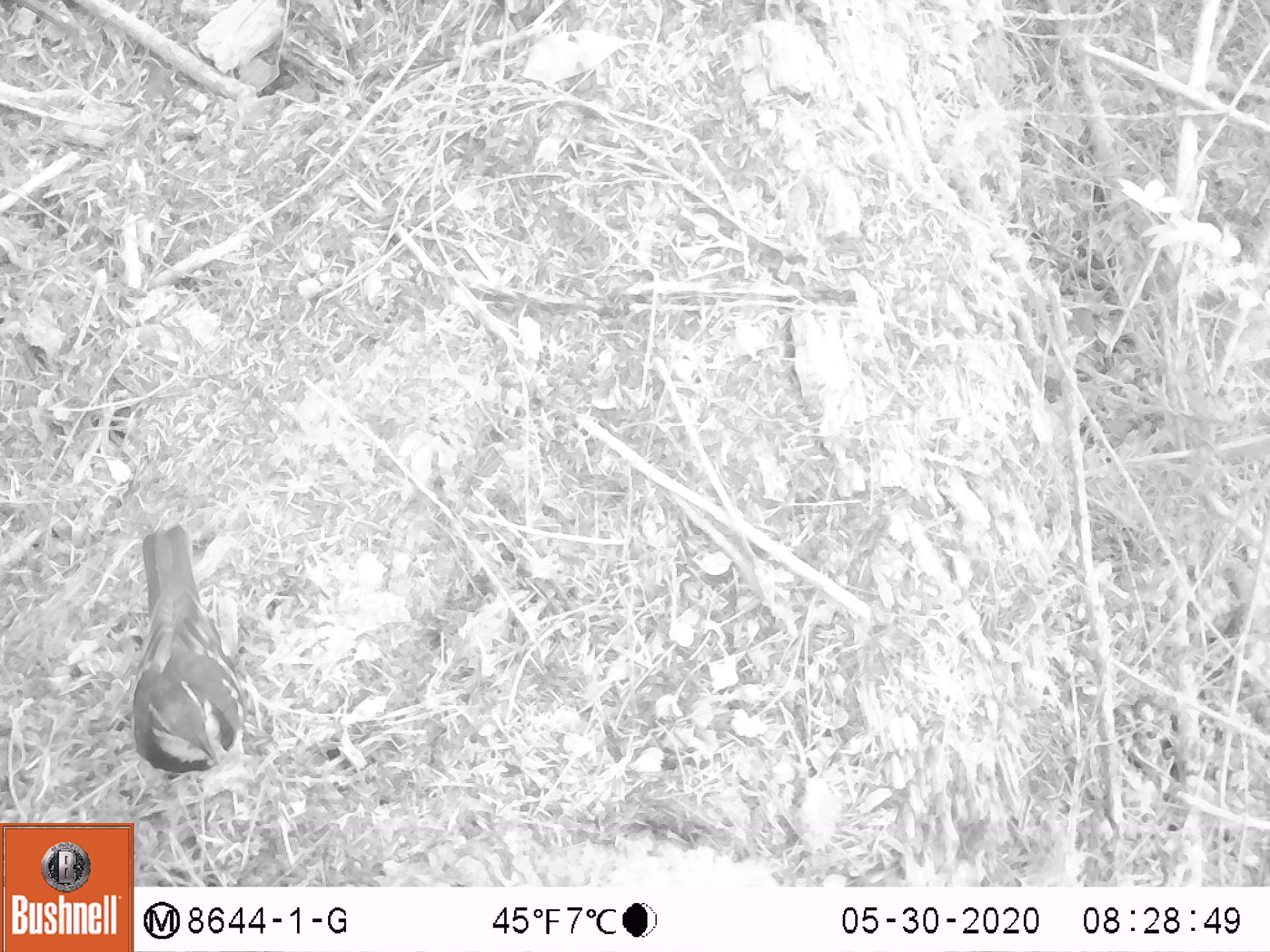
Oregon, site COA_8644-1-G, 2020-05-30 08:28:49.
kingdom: Animalia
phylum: Chordata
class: Aves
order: Passeriformes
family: Turdidae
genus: Ixoreus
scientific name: Ixoreus naevius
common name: varied thrush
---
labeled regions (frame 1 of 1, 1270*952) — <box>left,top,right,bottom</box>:
varied thrush: <box>135,526,248,793</box>